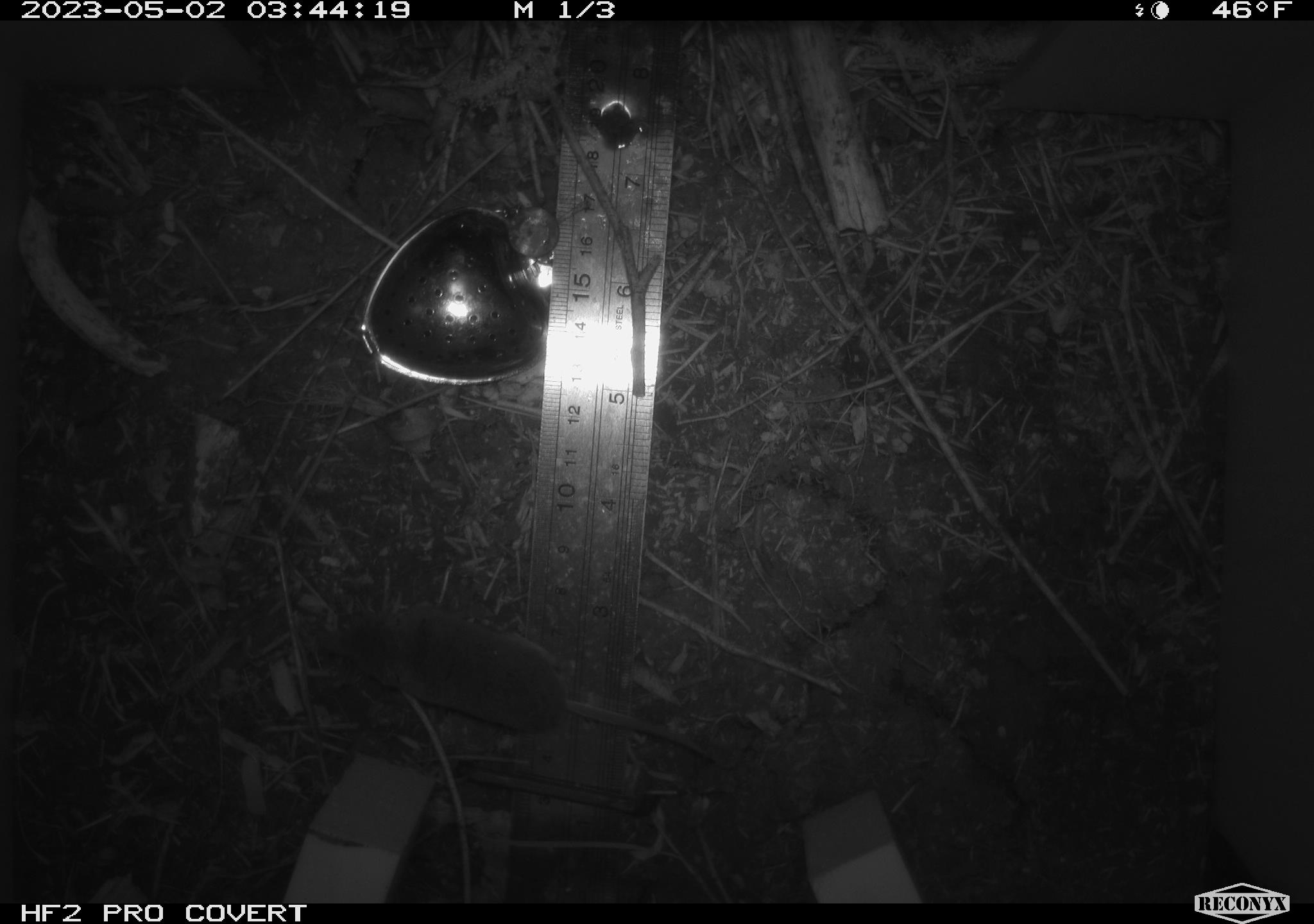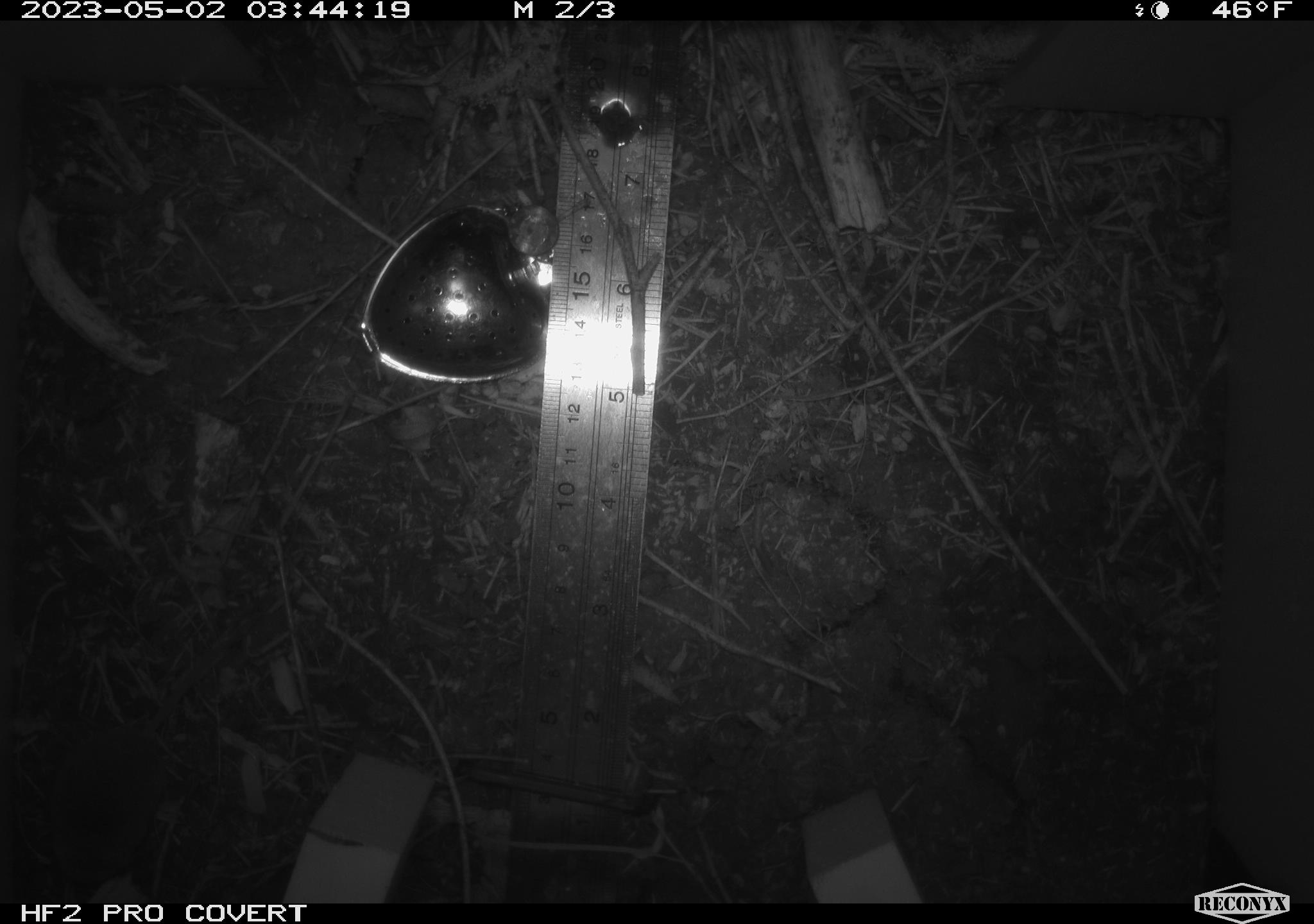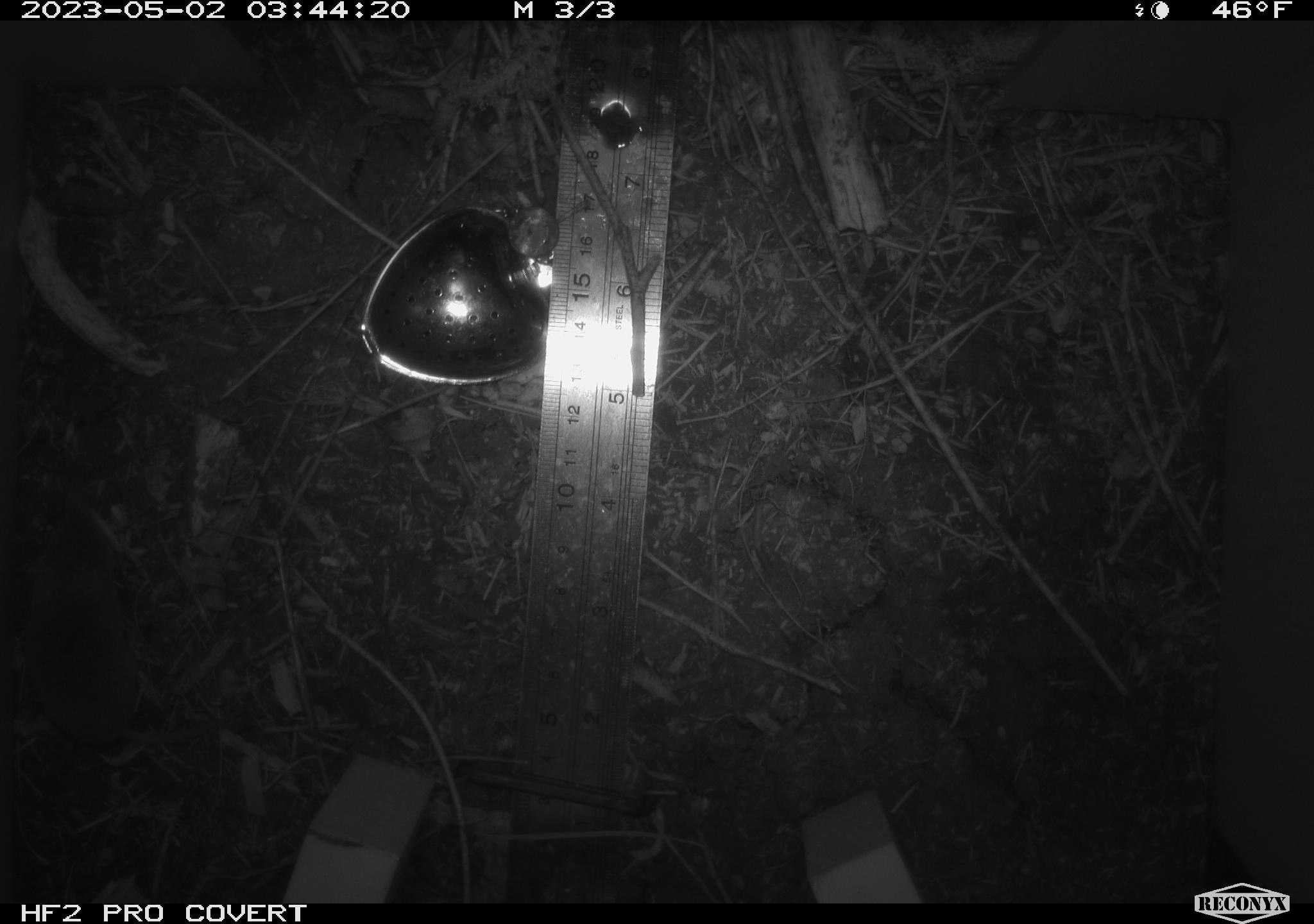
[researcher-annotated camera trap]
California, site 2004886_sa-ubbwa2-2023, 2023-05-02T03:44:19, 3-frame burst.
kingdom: Animalia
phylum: Chordata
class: Mammalia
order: Eulipotyphla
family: Soricidae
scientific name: Soricidae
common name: shrews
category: soricidae family